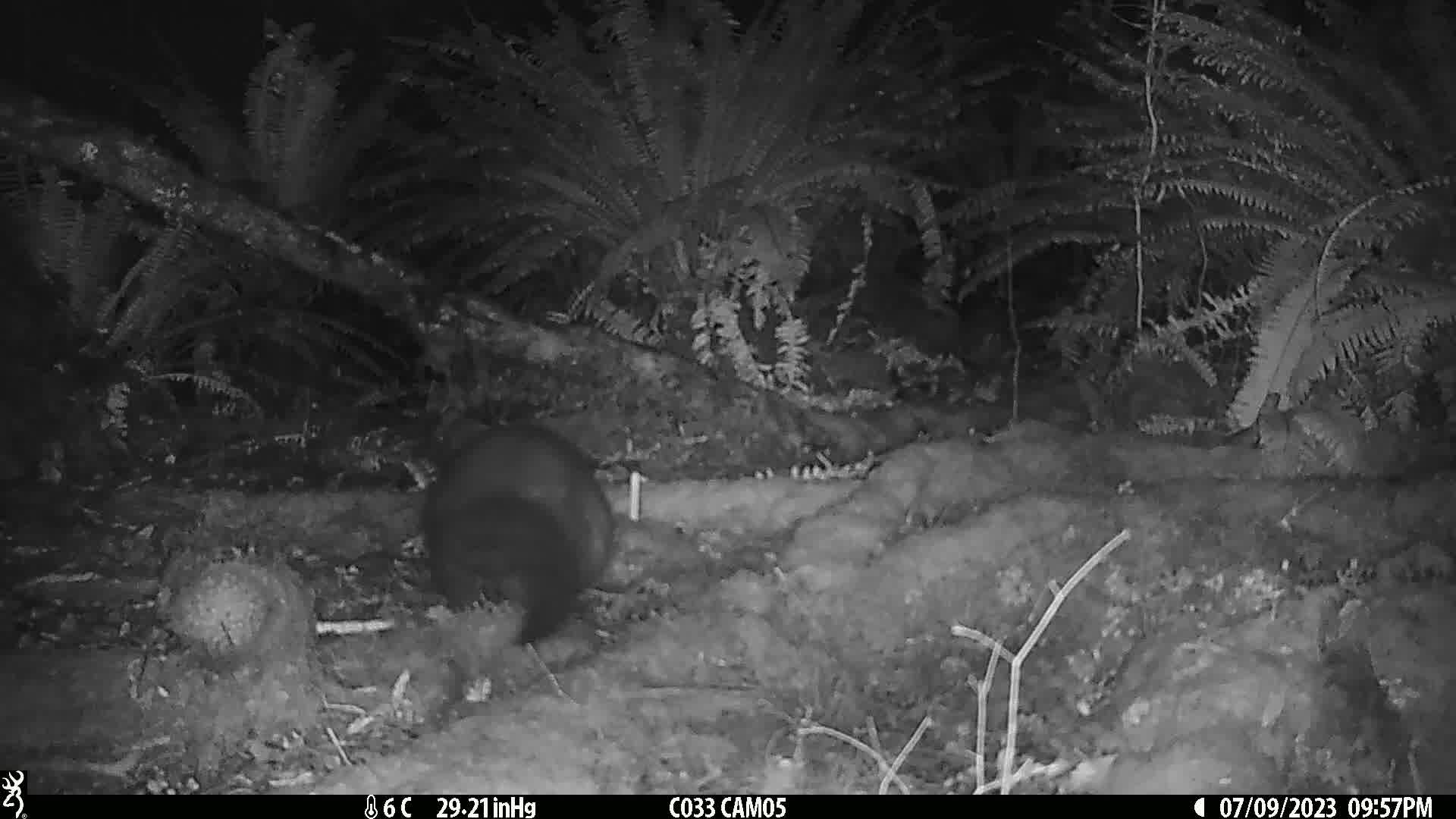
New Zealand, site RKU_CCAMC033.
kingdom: Animalia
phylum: Chordata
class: Mammalia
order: Diprotodontia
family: Phalangeridae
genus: Trichosurus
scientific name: Trichosurus vulpecula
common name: common brushtail possum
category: possum